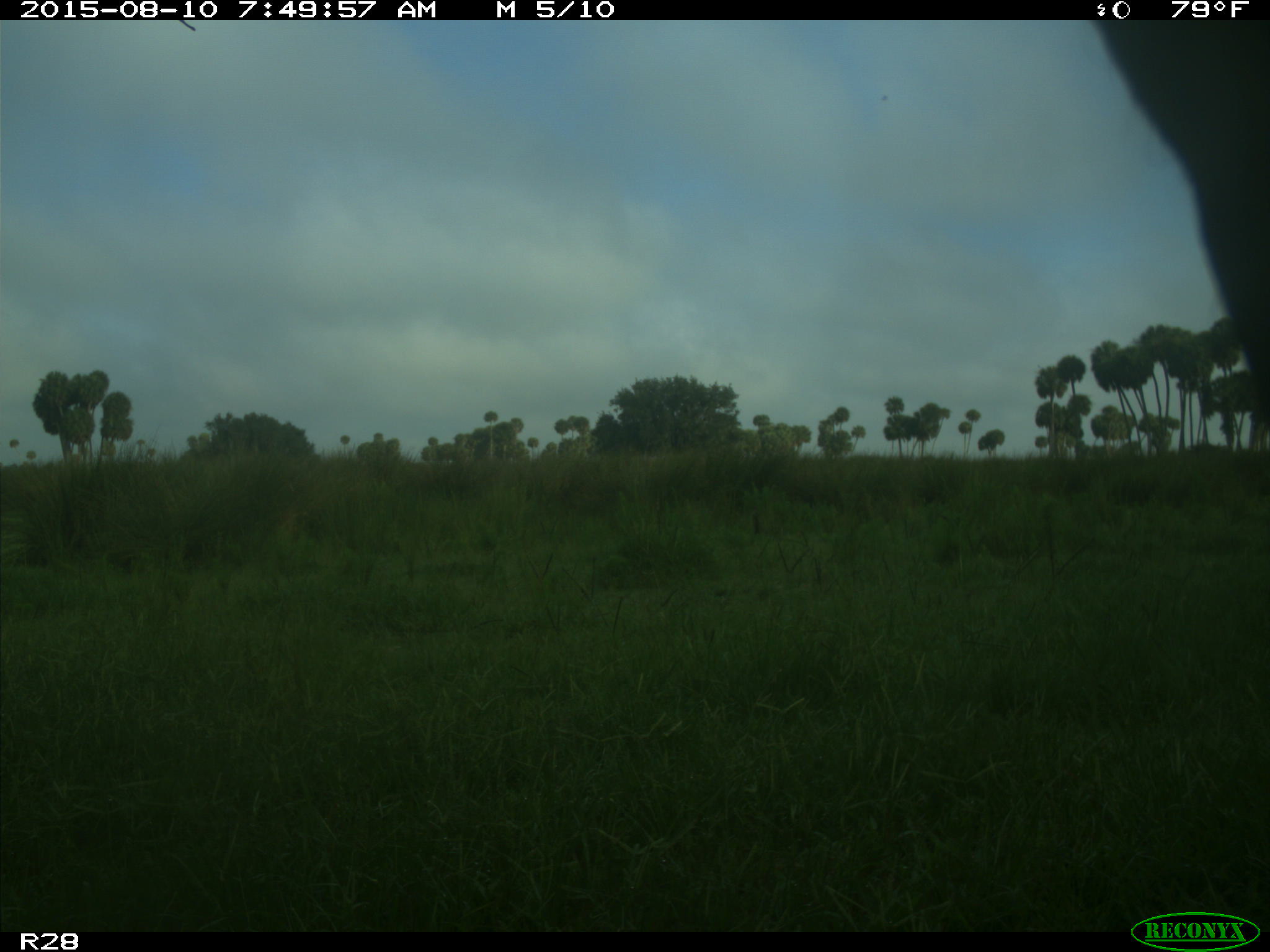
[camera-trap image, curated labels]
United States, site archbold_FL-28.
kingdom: Animalia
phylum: Chordata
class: Mammalia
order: Artiodactyla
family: Bovidae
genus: Bos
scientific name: Bos taurus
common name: domestic cow